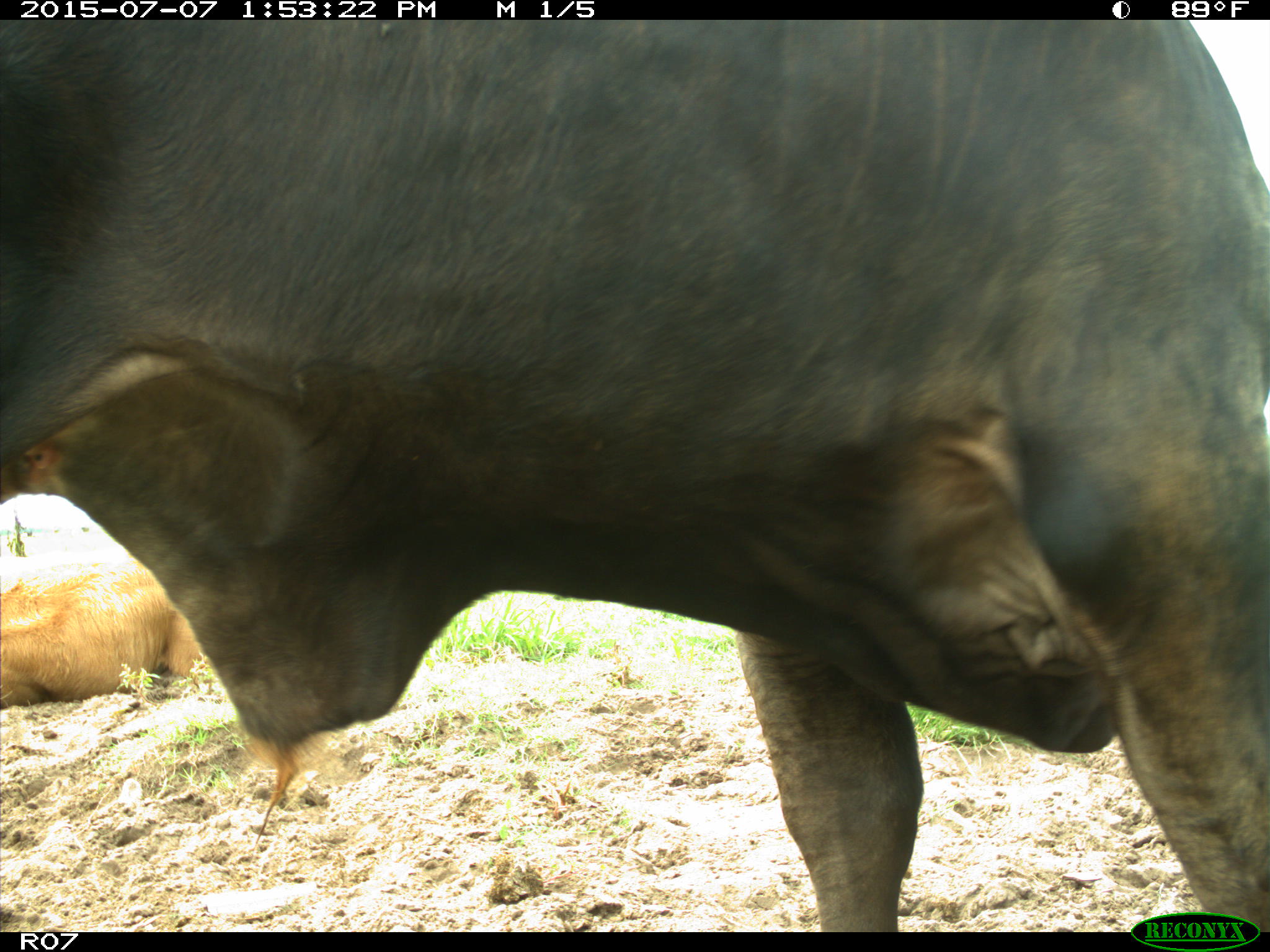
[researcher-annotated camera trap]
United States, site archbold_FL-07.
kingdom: Animalia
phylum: Chordata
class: Mammalia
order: Artiodactyla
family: Bovidae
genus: Bos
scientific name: Bos taurus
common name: domestic cow